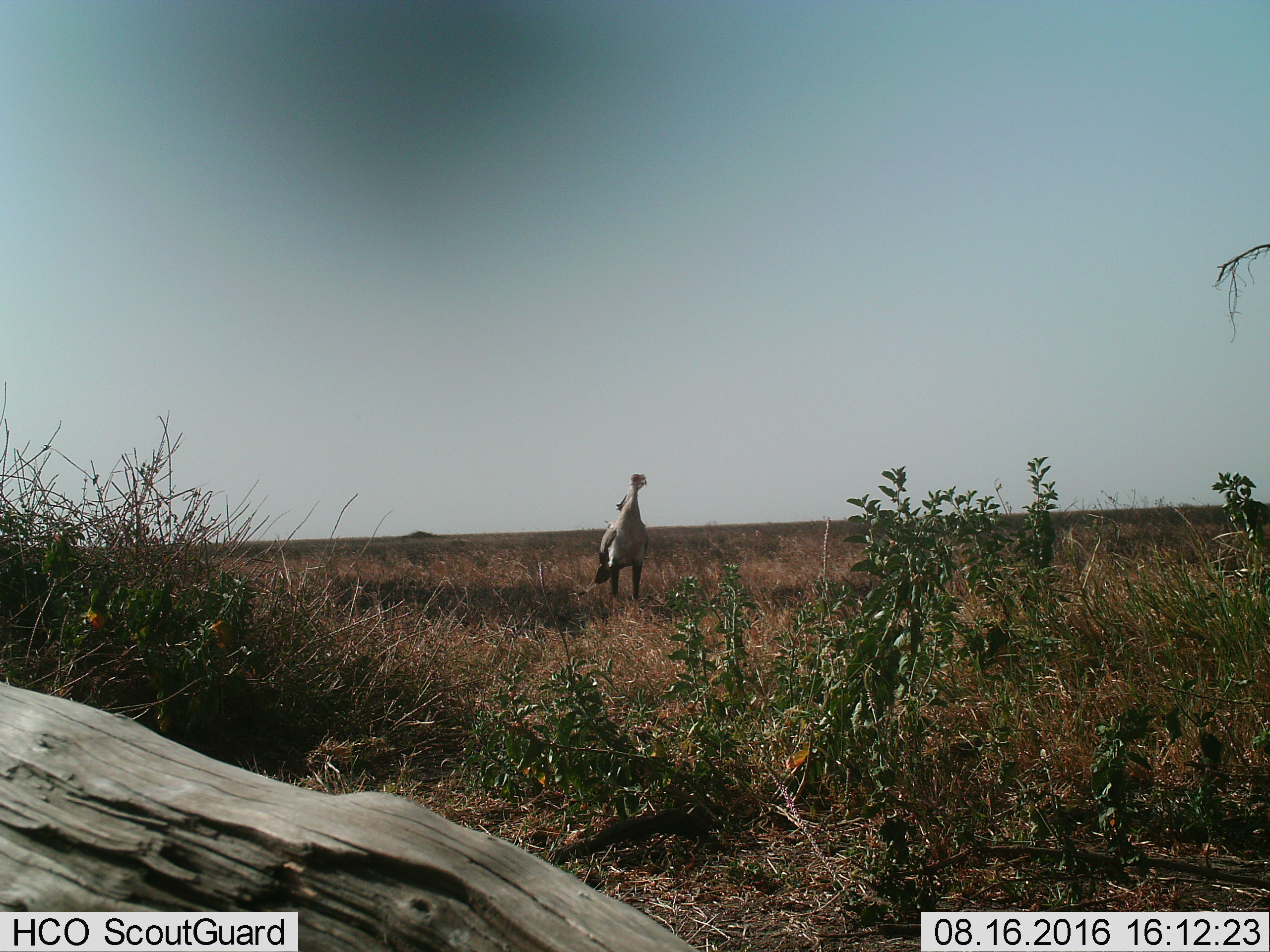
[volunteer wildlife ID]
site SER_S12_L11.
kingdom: Animalia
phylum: Chordata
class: Aves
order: Accipitriformes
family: Sagittariidae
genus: Sagittarius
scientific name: Sagittarius serpentarius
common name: secretarybird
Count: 1.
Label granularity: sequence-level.